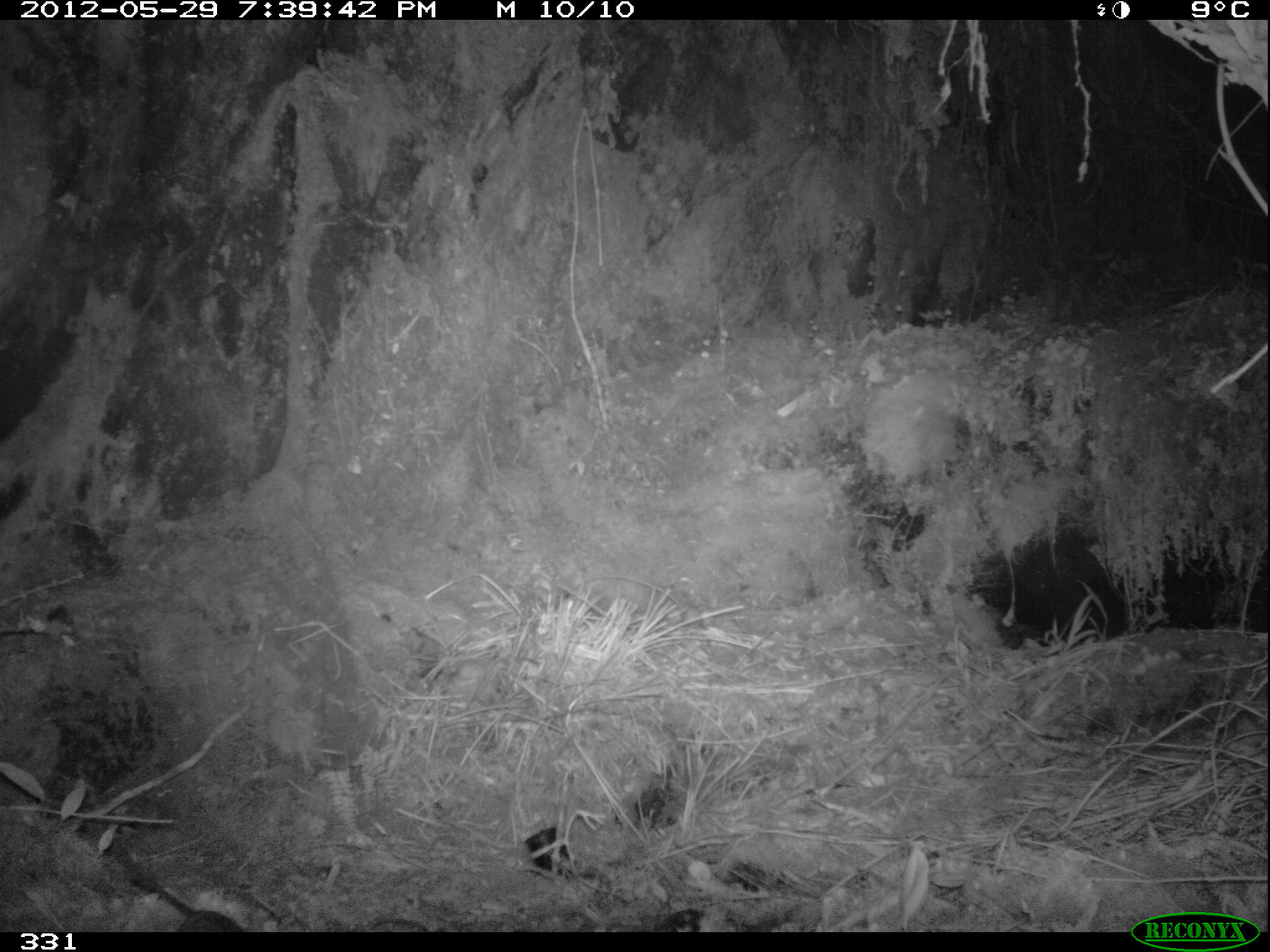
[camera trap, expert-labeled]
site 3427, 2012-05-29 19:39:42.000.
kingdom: Animalia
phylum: Chordata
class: Mammalia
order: Rodentia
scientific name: Rodentia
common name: rodents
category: unknown rodent